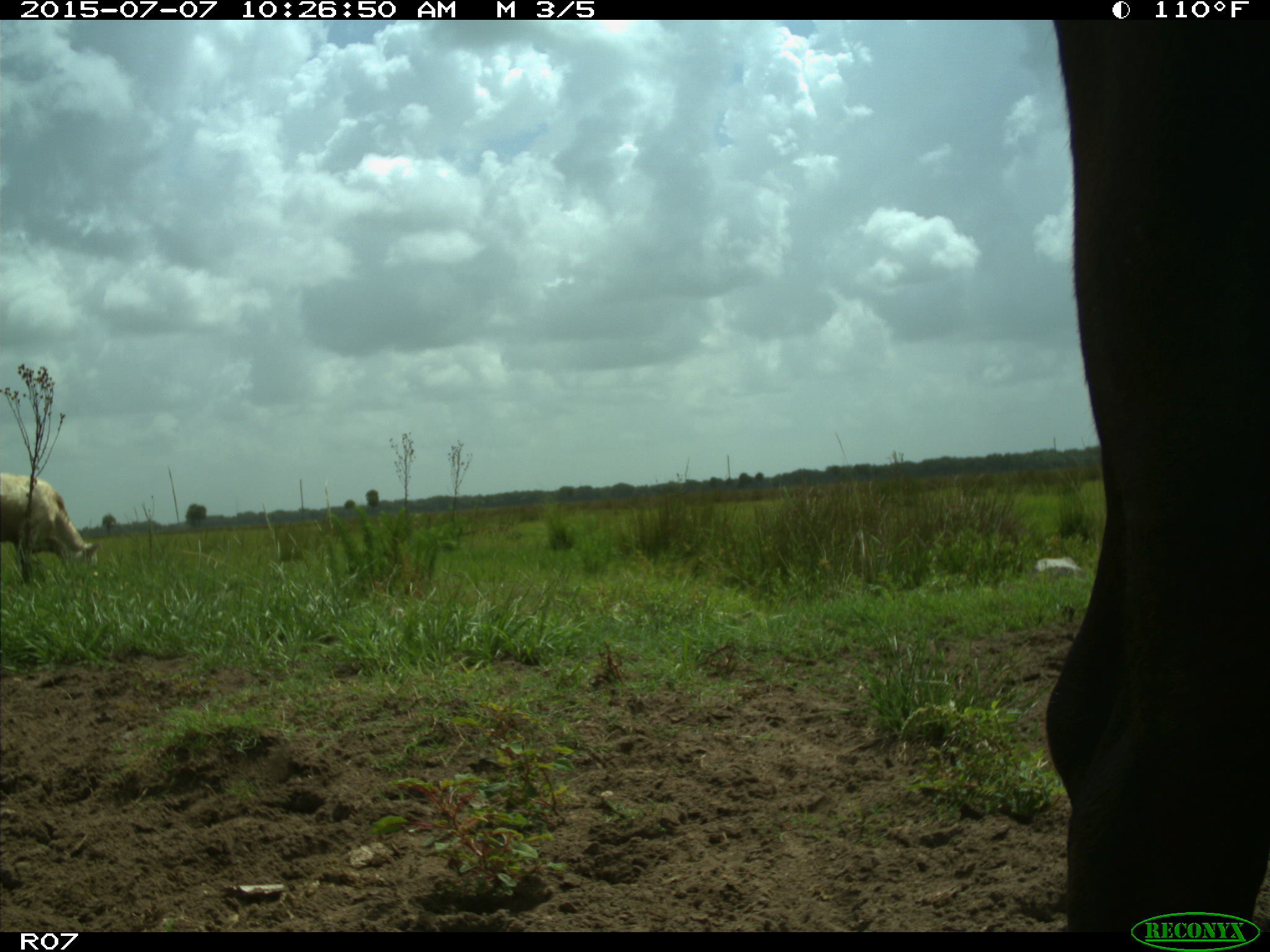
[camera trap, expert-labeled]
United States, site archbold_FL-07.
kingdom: Animalia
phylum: Chordata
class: Mammalia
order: Artiodactyla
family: Bovidae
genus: Bos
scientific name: Bos taurus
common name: domestic cow